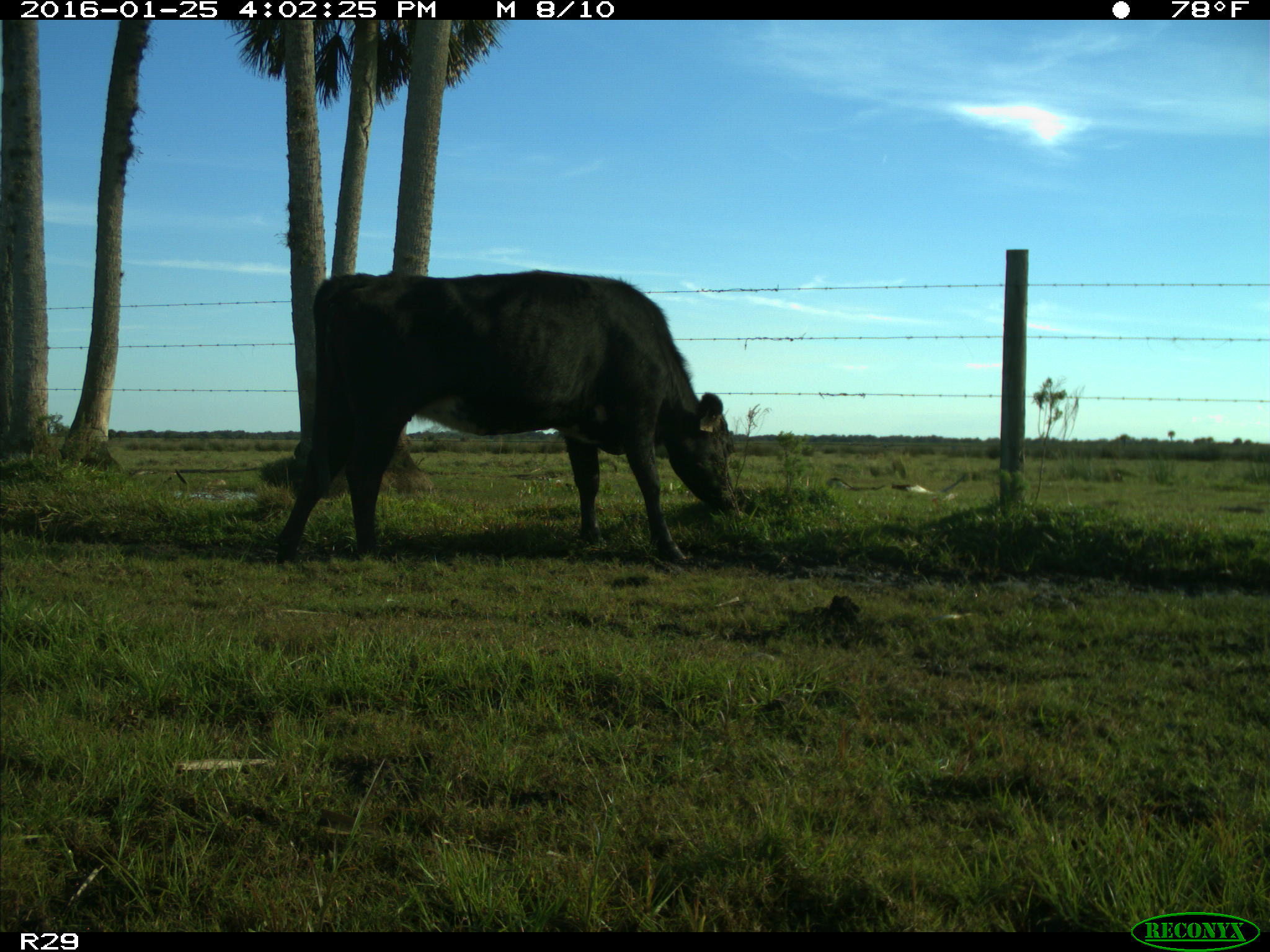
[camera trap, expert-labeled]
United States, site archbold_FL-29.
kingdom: Animalia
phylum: Chordata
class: Mammalia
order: Artiodactyla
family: Bovidae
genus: Bos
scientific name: Bos taurus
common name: domestic cow